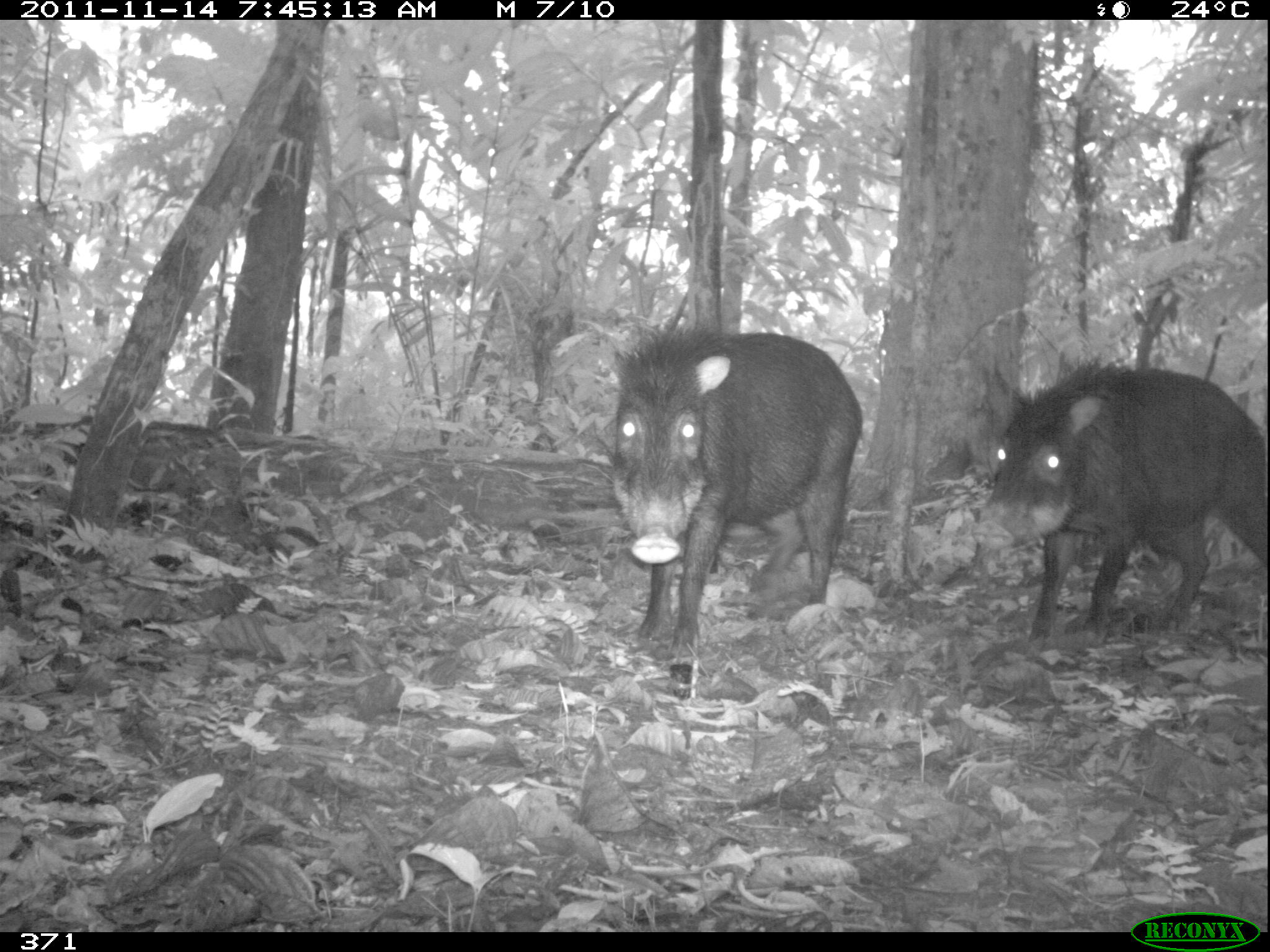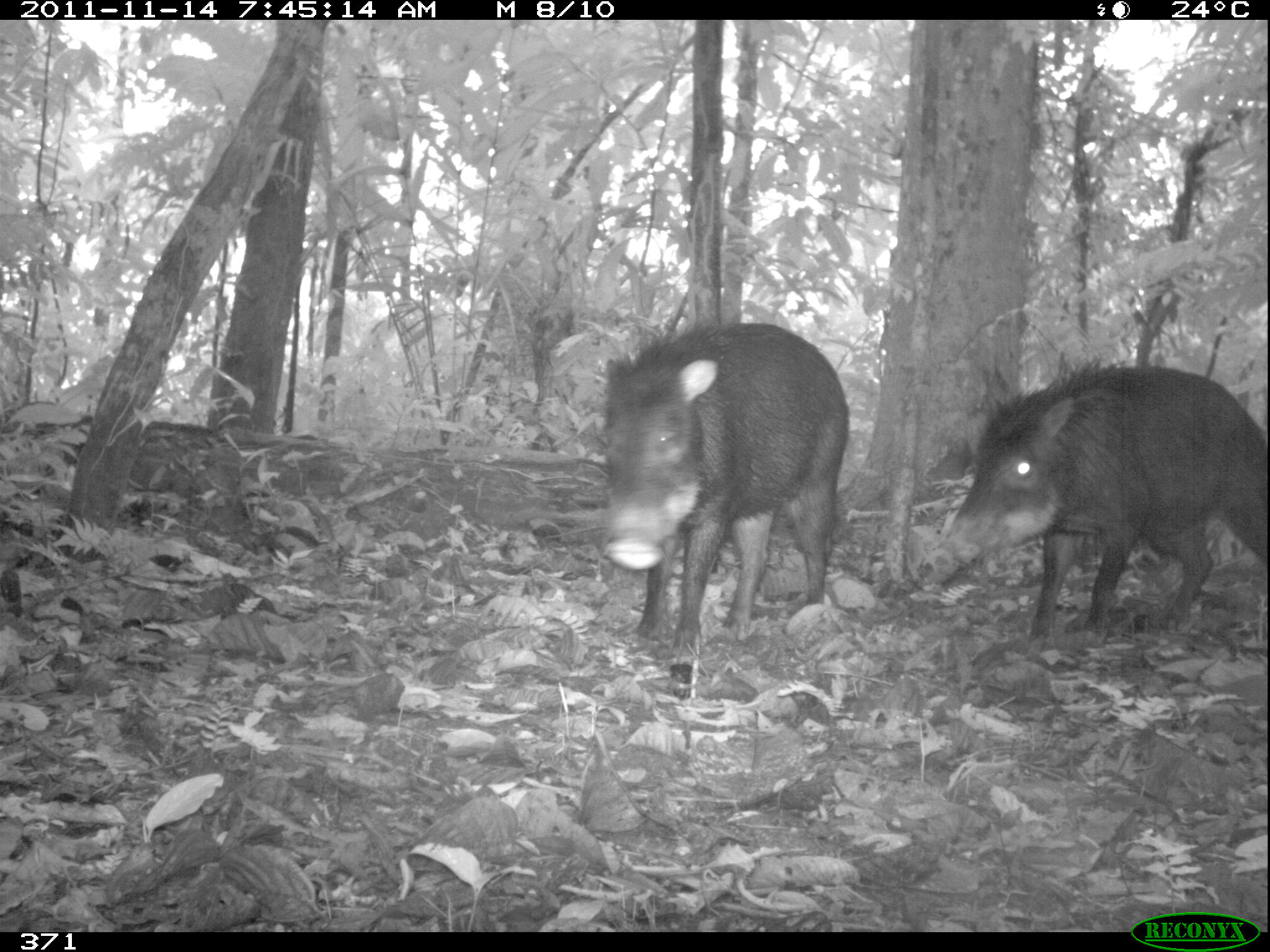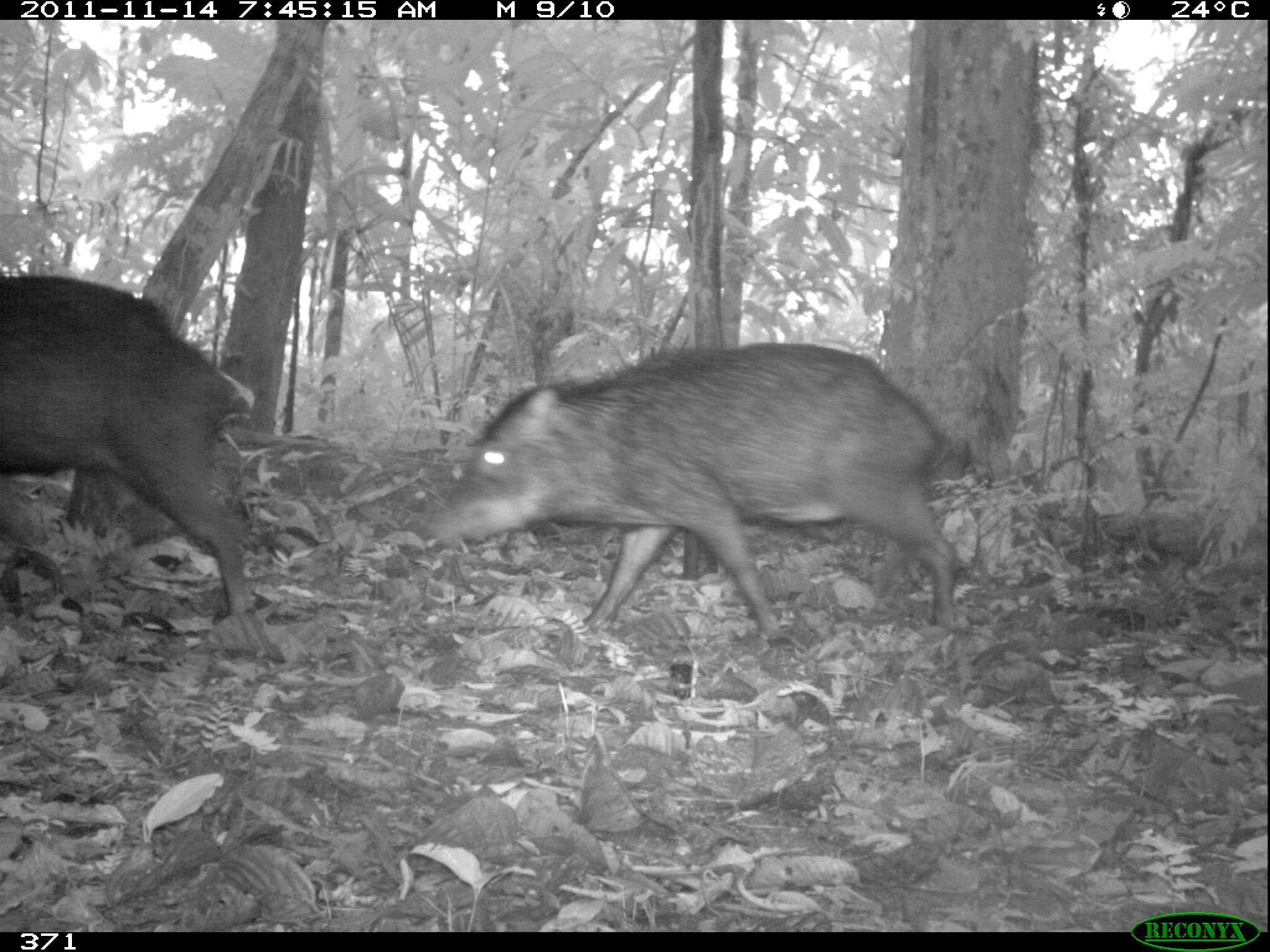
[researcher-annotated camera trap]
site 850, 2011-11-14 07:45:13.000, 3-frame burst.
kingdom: Animalia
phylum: Chordata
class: Mammalia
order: Artiodactyla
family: Tayassuidae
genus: Tayassu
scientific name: Tayassu pecari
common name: white-lipped peccary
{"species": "Tayassu pecari (white-lipped peccary)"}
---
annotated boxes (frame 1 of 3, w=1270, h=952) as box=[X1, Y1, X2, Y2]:
tayassu pecari: box=[968, 351, 1270, 645]; box=[610, 317, 864, 658]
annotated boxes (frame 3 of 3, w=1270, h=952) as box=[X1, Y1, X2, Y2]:
tayassu pecari: box=[422, 340, 963, 641]; box=[0, 273, 253, 613]